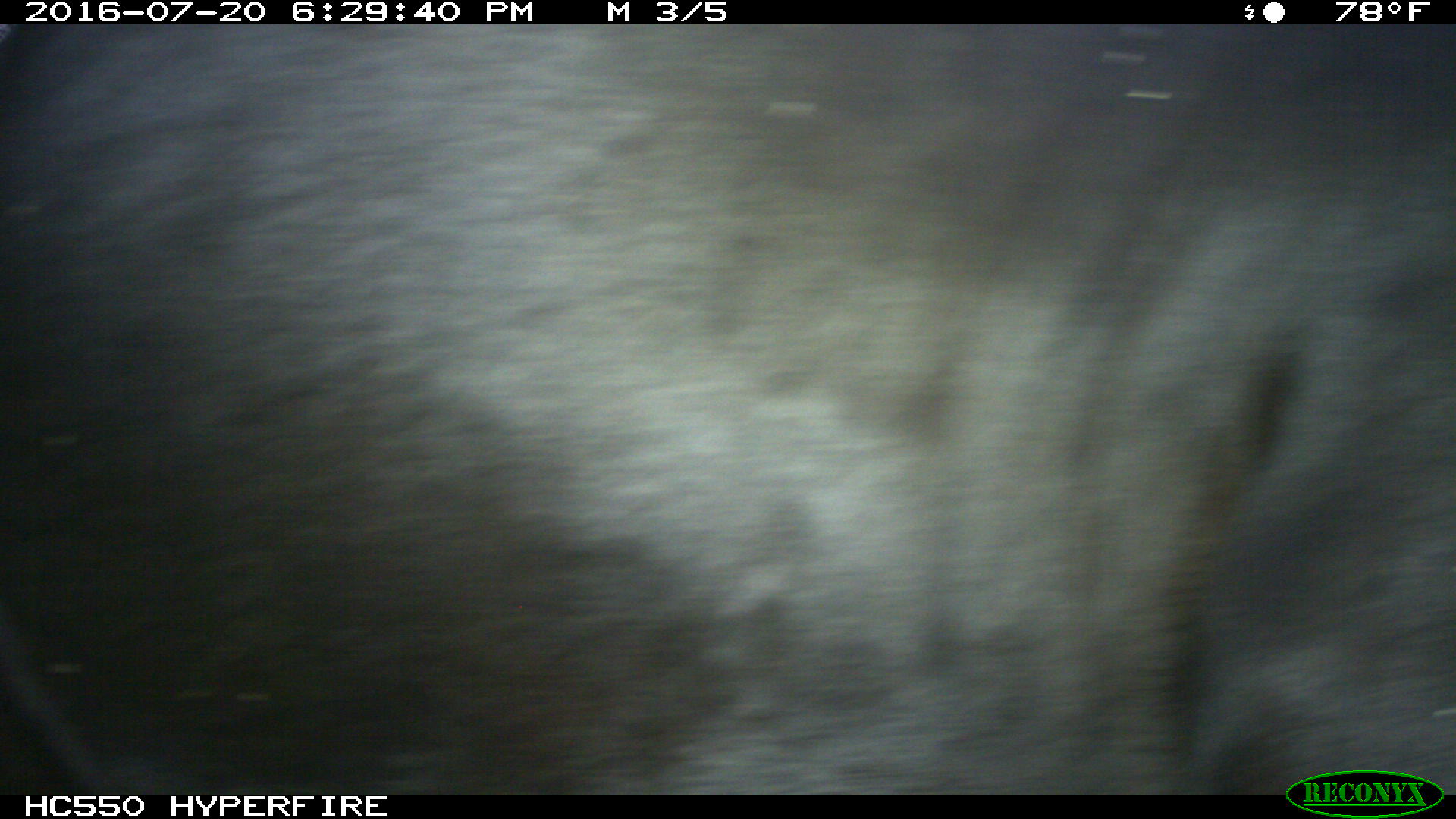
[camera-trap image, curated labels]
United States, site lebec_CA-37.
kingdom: Animalia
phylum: Chordata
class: Mammalia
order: Artiodactyla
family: Bovidae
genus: Bos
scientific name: Bos taurus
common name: domestic cow